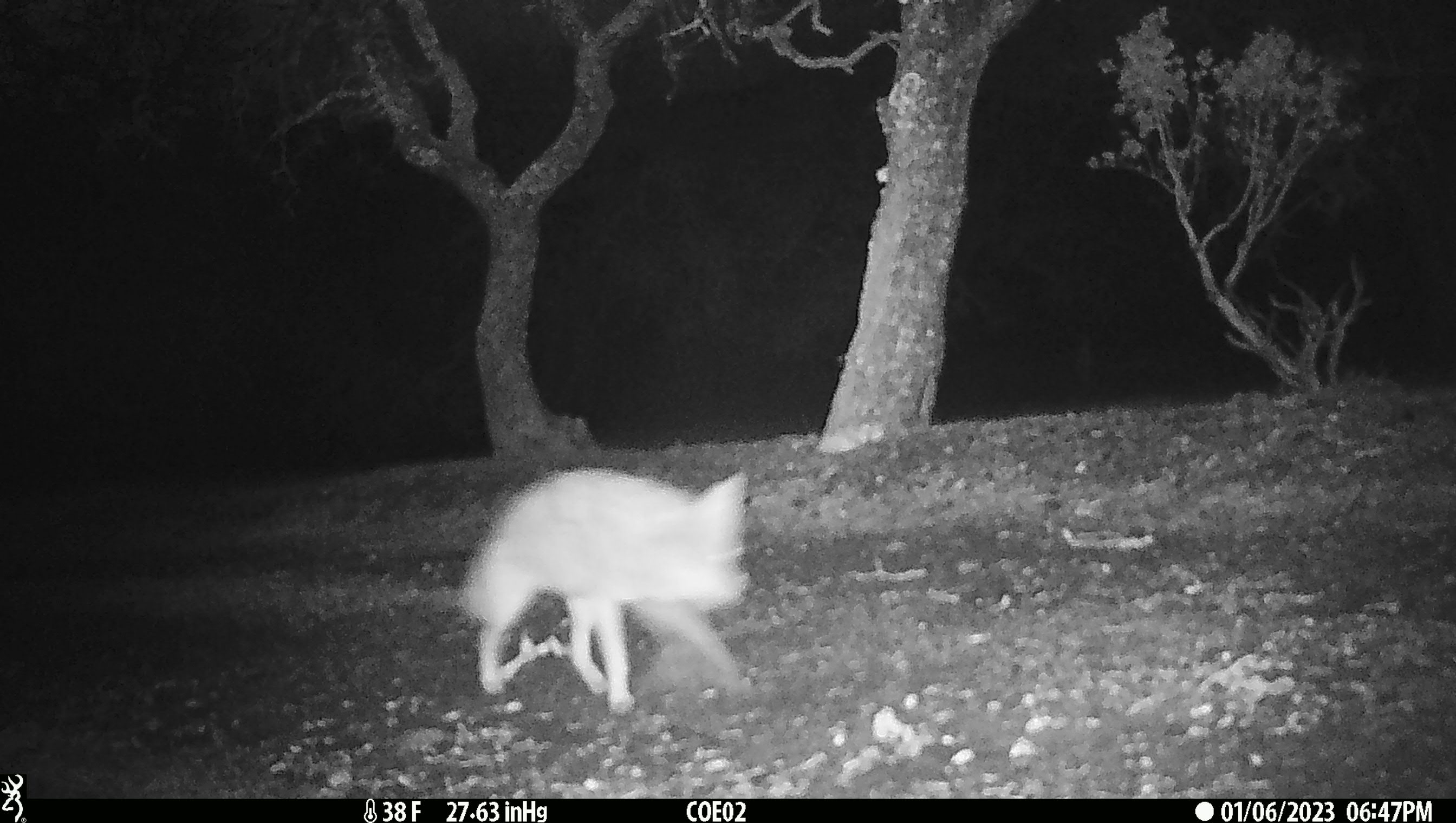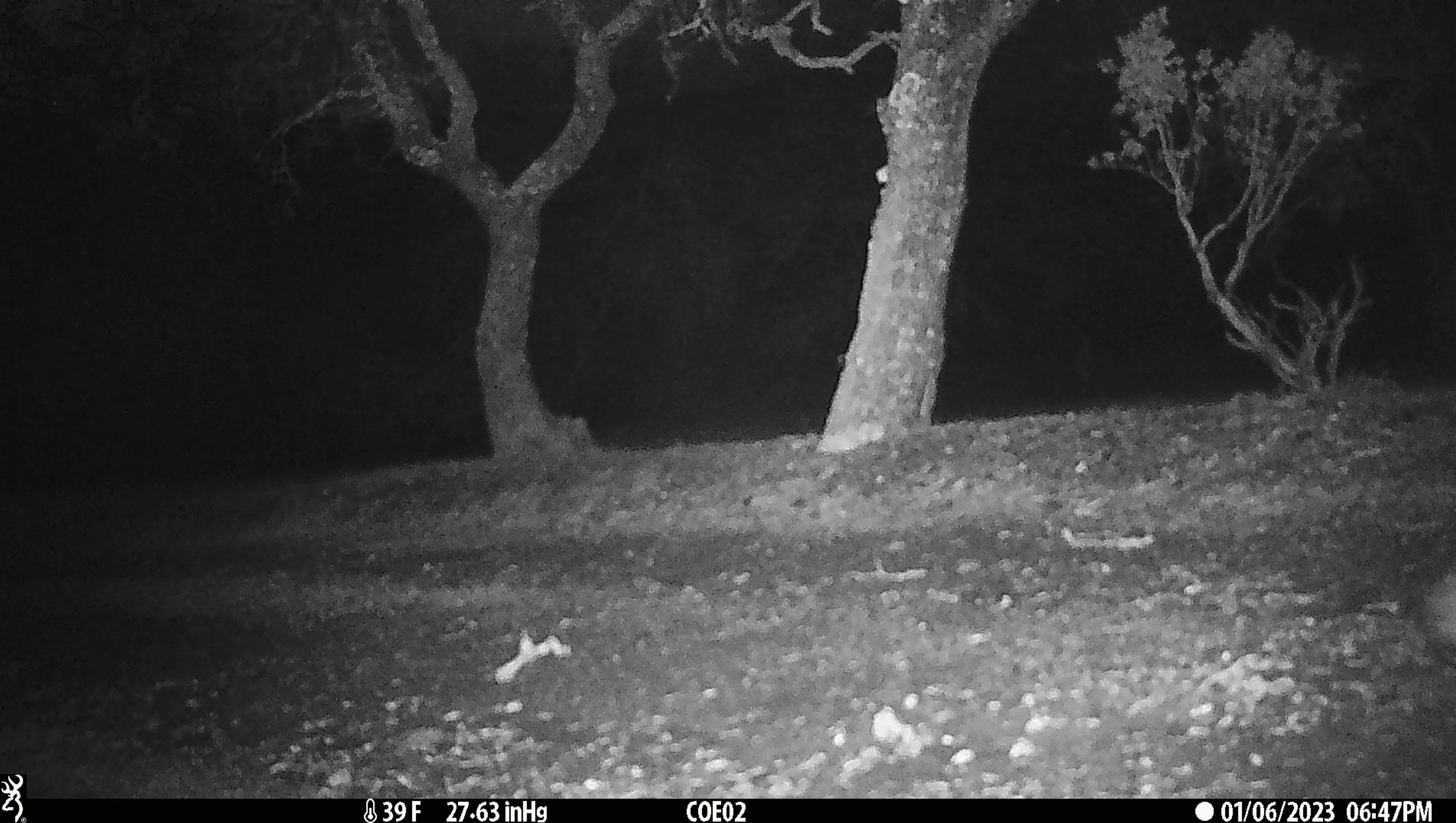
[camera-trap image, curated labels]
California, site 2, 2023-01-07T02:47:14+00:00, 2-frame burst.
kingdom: Animalia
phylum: Chordata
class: Mammalia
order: Carnivora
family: Canidae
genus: Canis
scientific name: Canis latrans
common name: coyote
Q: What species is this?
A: Coyote (Canis latrans).